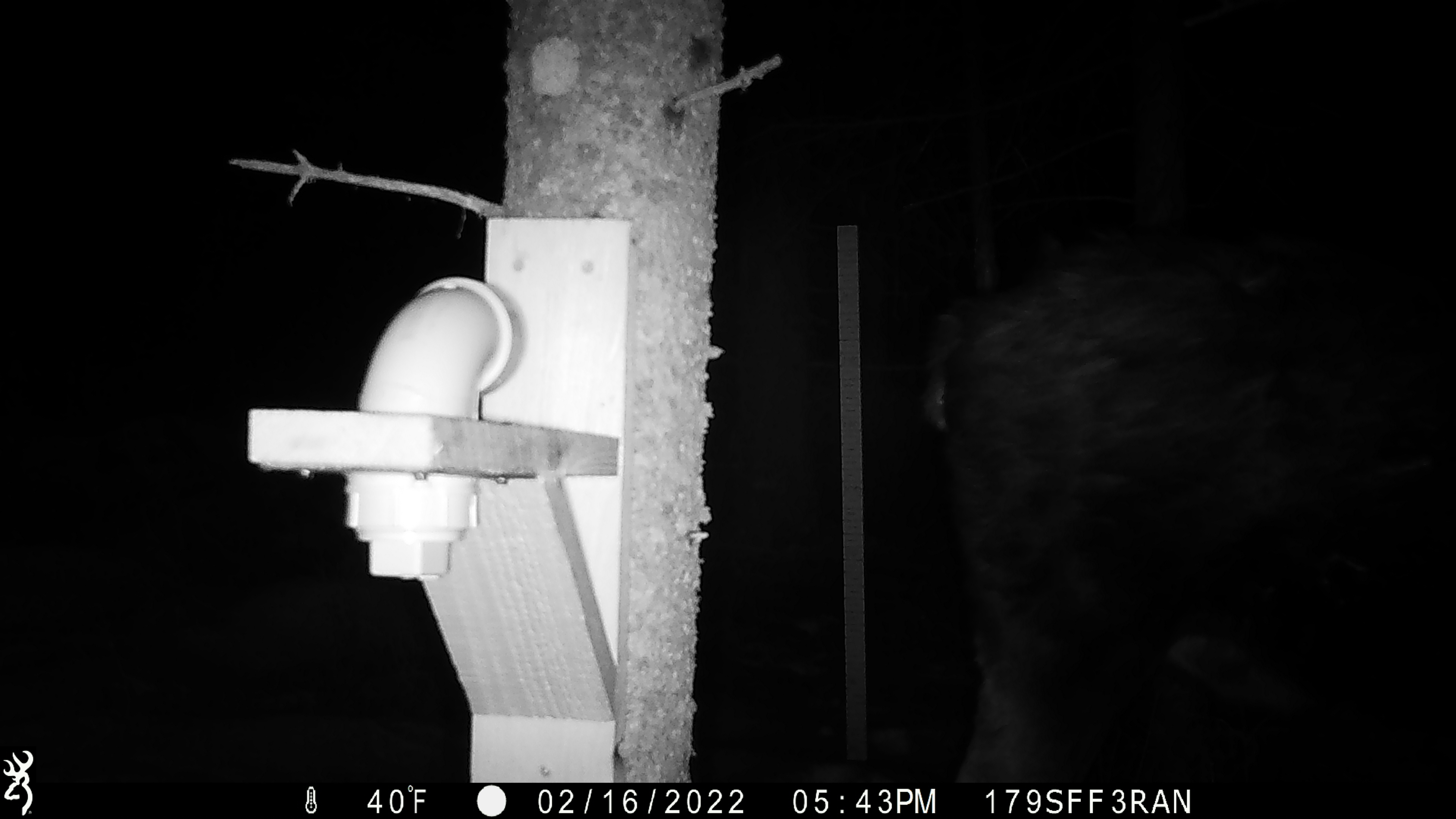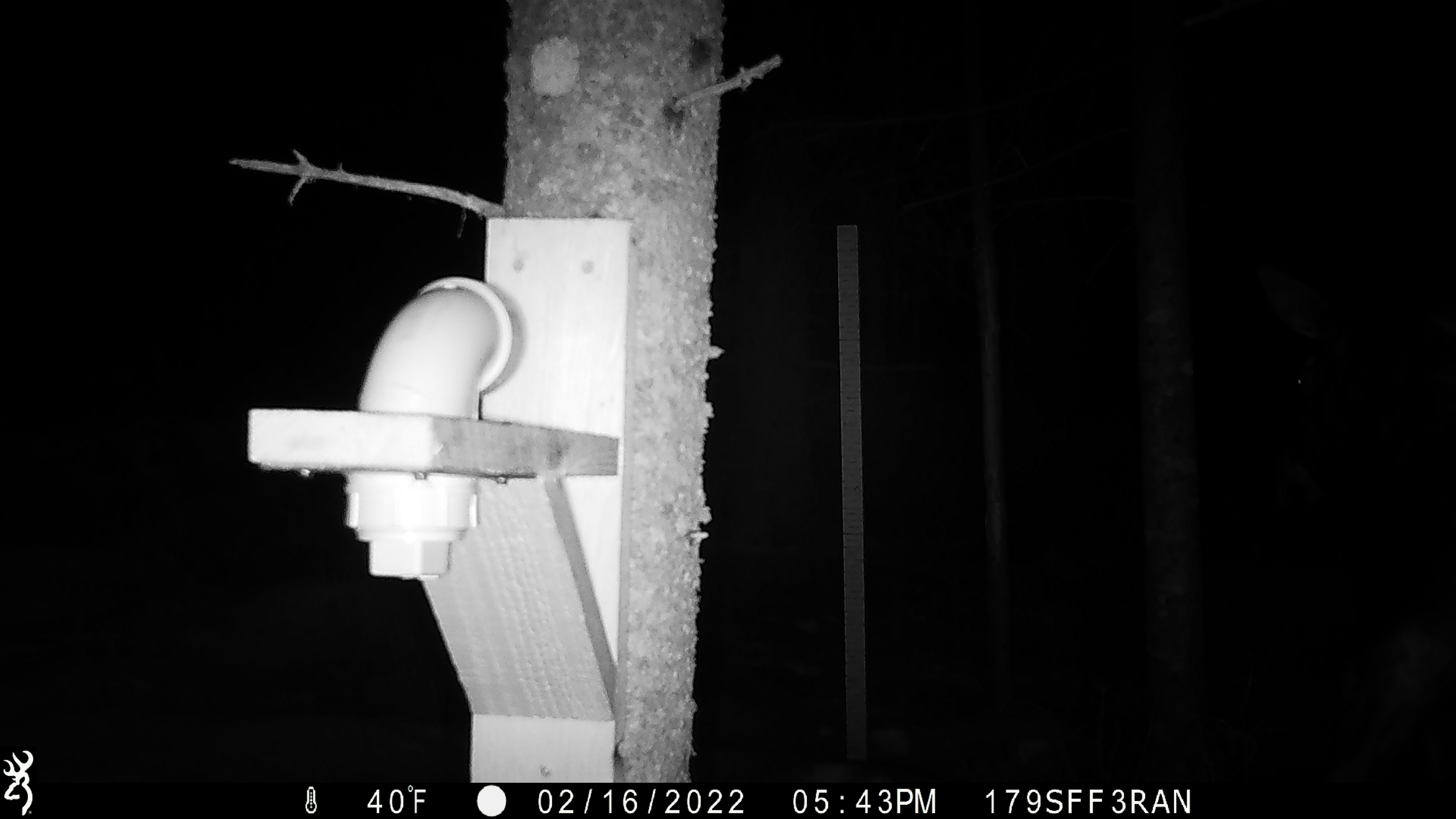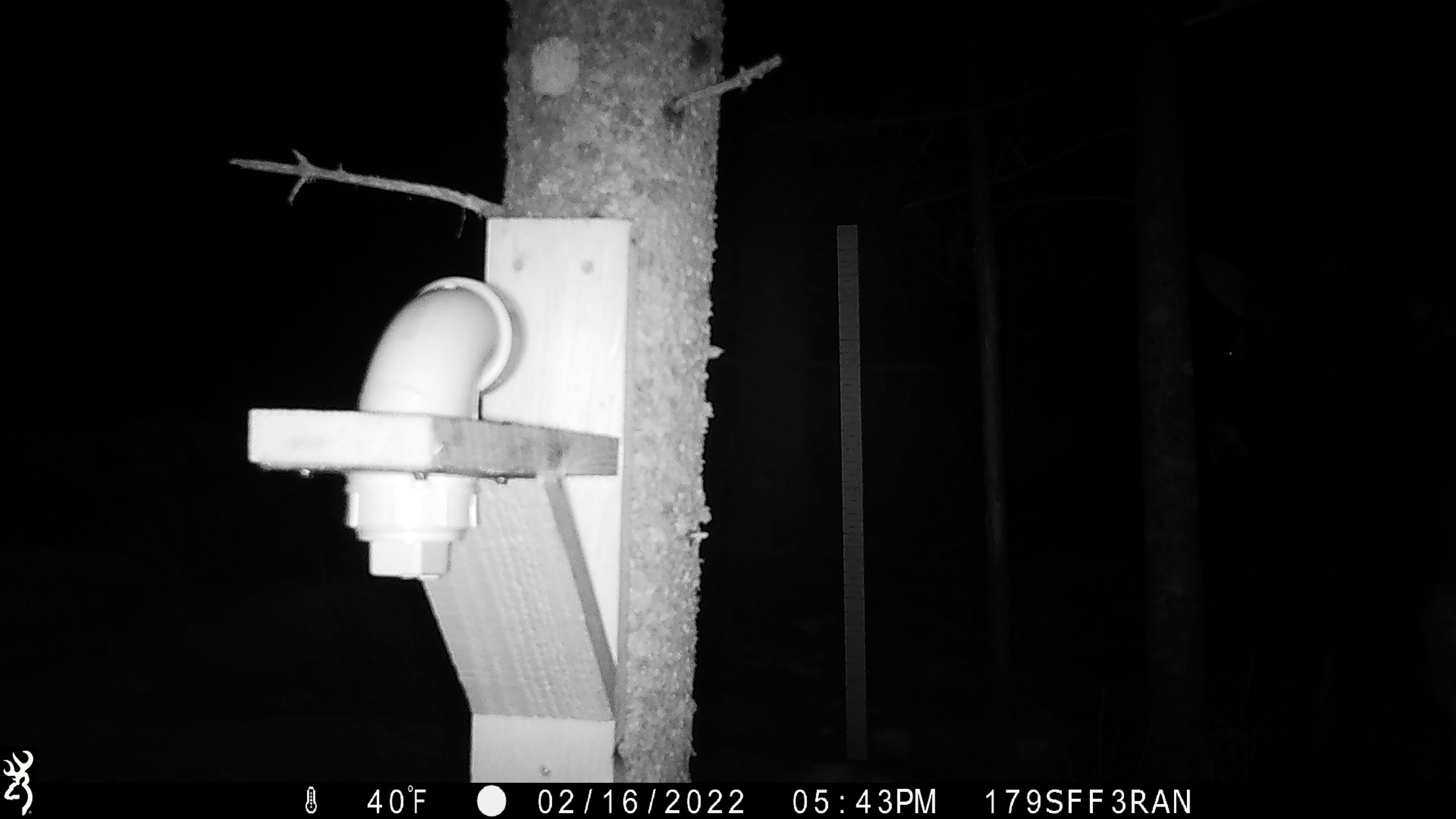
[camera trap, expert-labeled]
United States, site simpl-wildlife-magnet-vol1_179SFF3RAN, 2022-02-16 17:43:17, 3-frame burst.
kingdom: Animalia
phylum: Chordata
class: Mammalia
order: Artiodactyla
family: Cervidae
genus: Alces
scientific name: Alces alces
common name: moose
Moose (Alces alces).